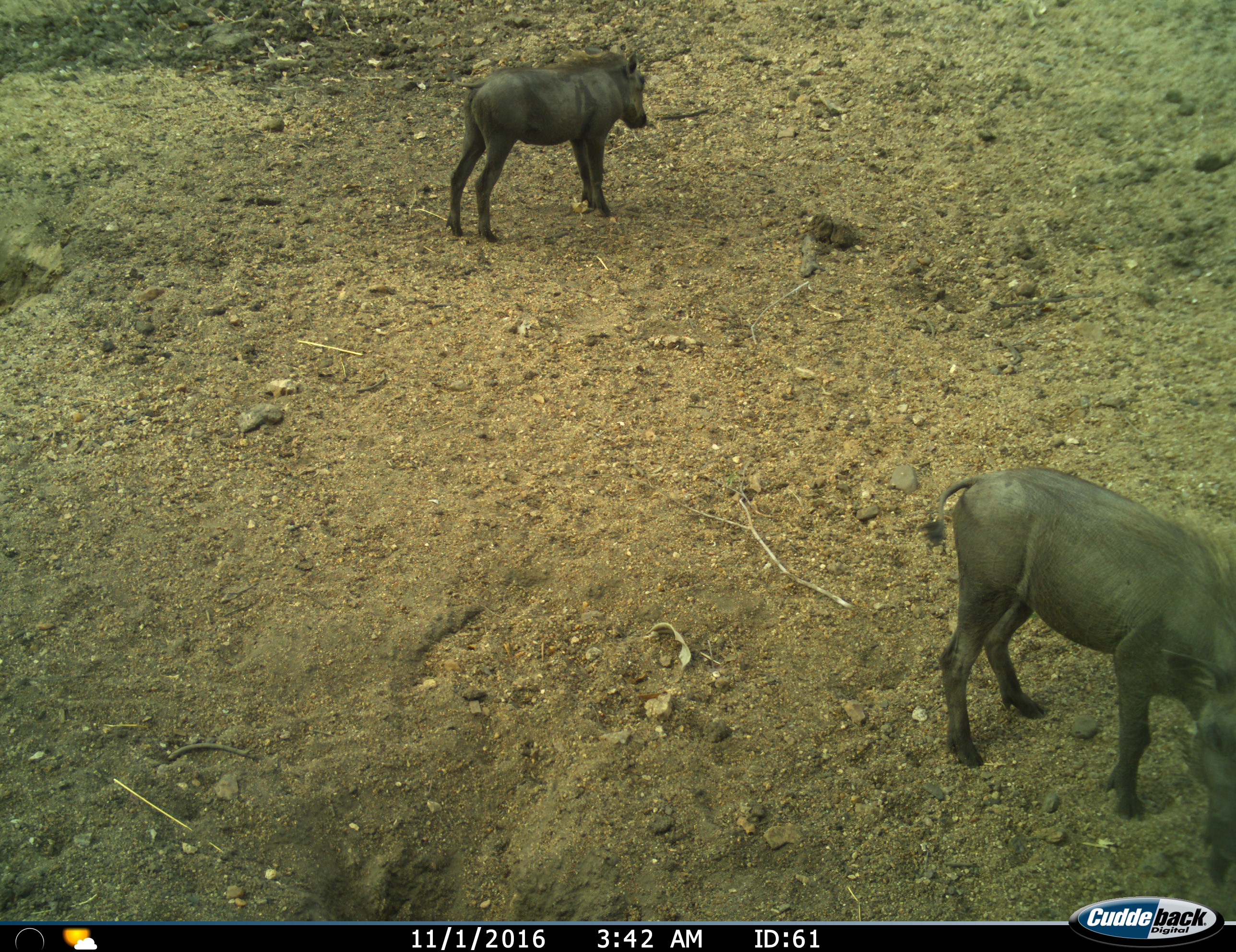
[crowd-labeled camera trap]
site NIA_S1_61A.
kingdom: Animalia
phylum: Chordata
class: Mammalia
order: Artiodactyla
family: Suidae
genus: Phacochoerus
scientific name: Phacochoerus africanus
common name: warthog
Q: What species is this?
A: Warthog (Phacochoerus africanus).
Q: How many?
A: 2.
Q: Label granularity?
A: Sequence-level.